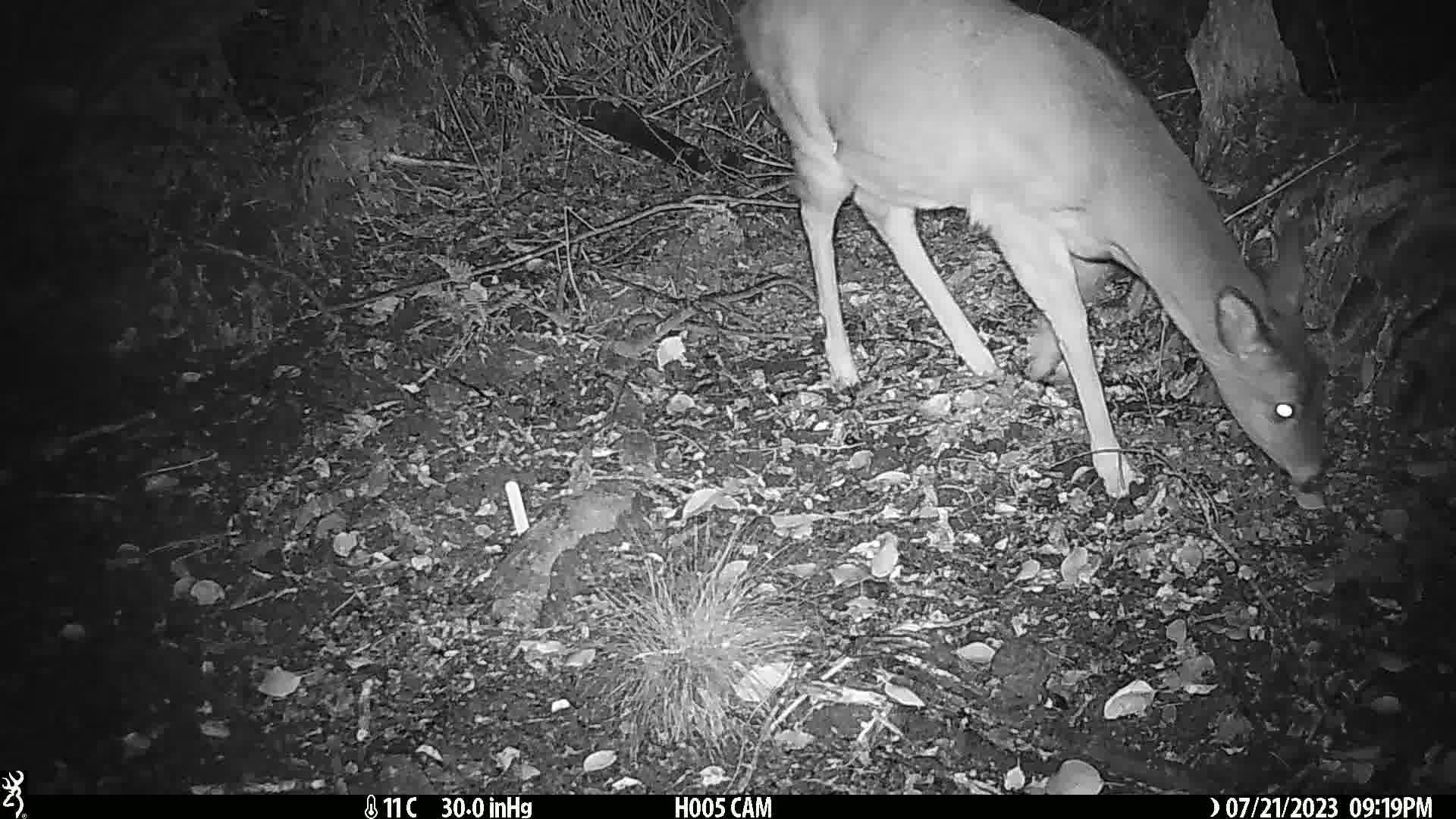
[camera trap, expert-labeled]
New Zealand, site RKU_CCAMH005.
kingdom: Animalia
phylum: Chordata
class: Mammalia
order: Artiodactyla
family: Cervidae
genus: Odocoileus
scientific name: Odocoileus virginianus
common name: white-tailed deer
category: white tailed deer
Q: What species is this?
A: White tailed deer (white-tailed deer) (Odocoileus virginianus).